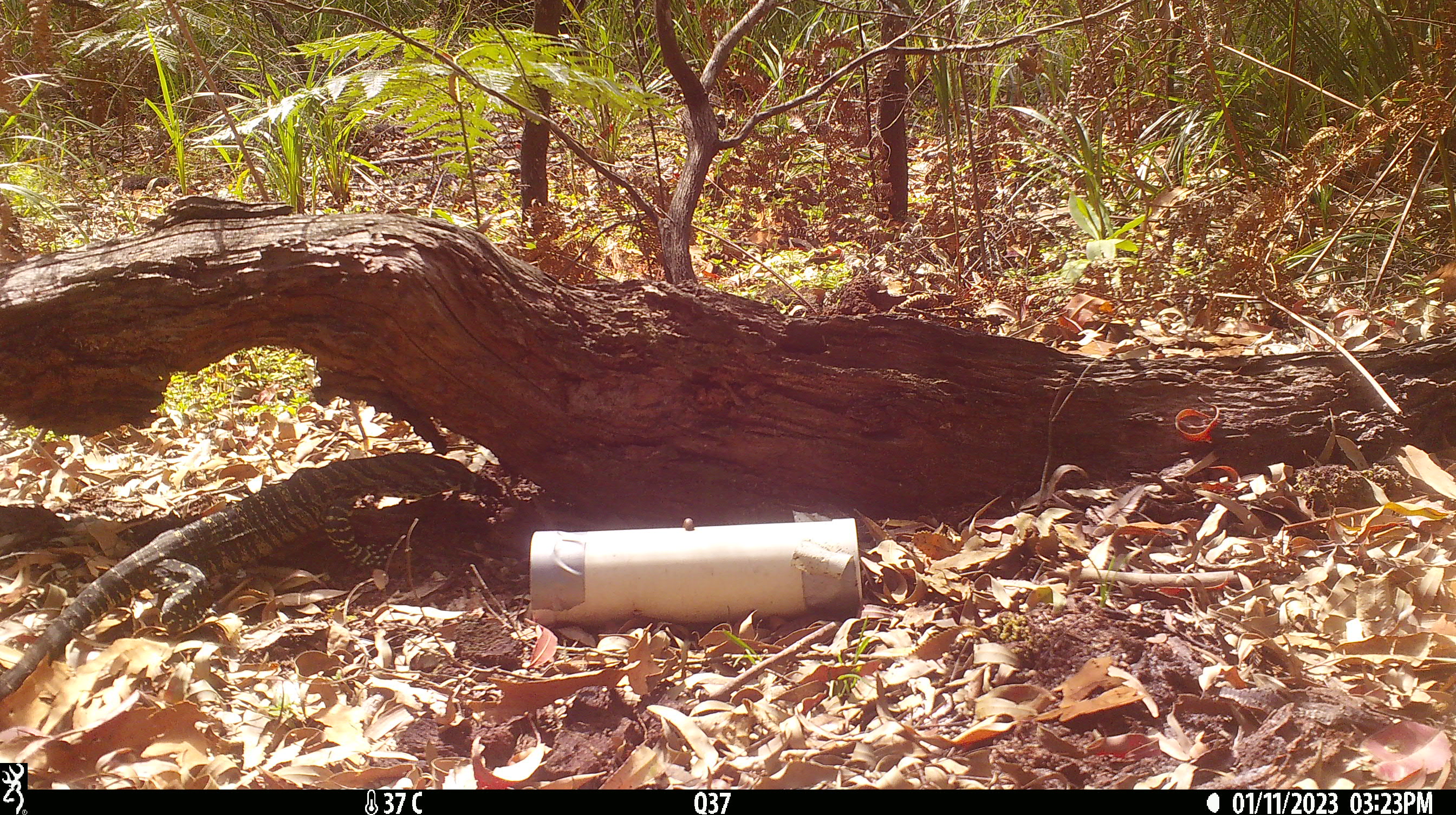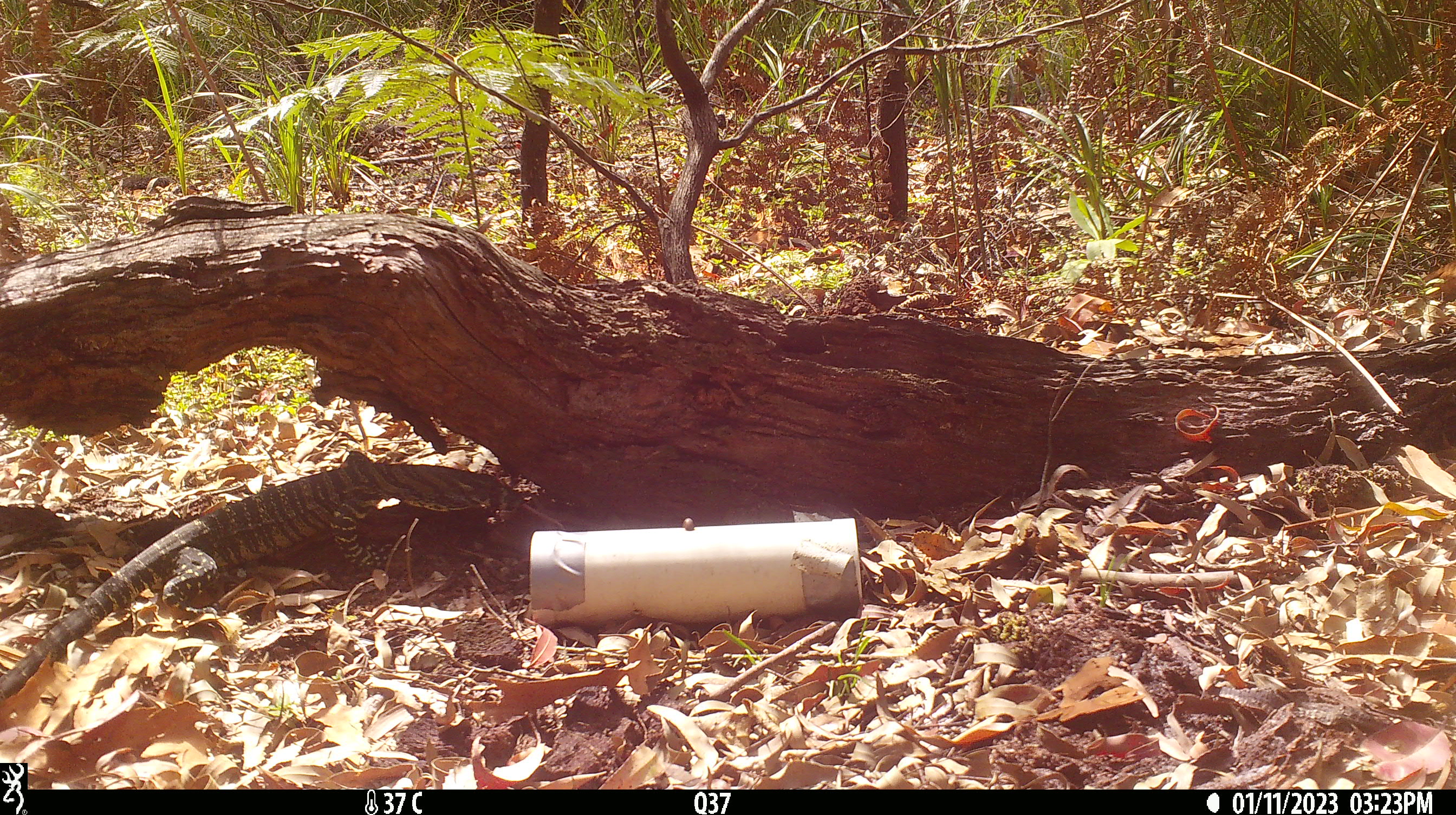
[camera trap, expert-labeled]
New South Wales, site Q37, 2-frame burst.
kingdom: Animalia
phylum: Chordata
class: Reptilia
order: Squamata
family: Varanidae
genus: Varanus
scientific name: Varanus varius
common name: lace monitor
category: goanna